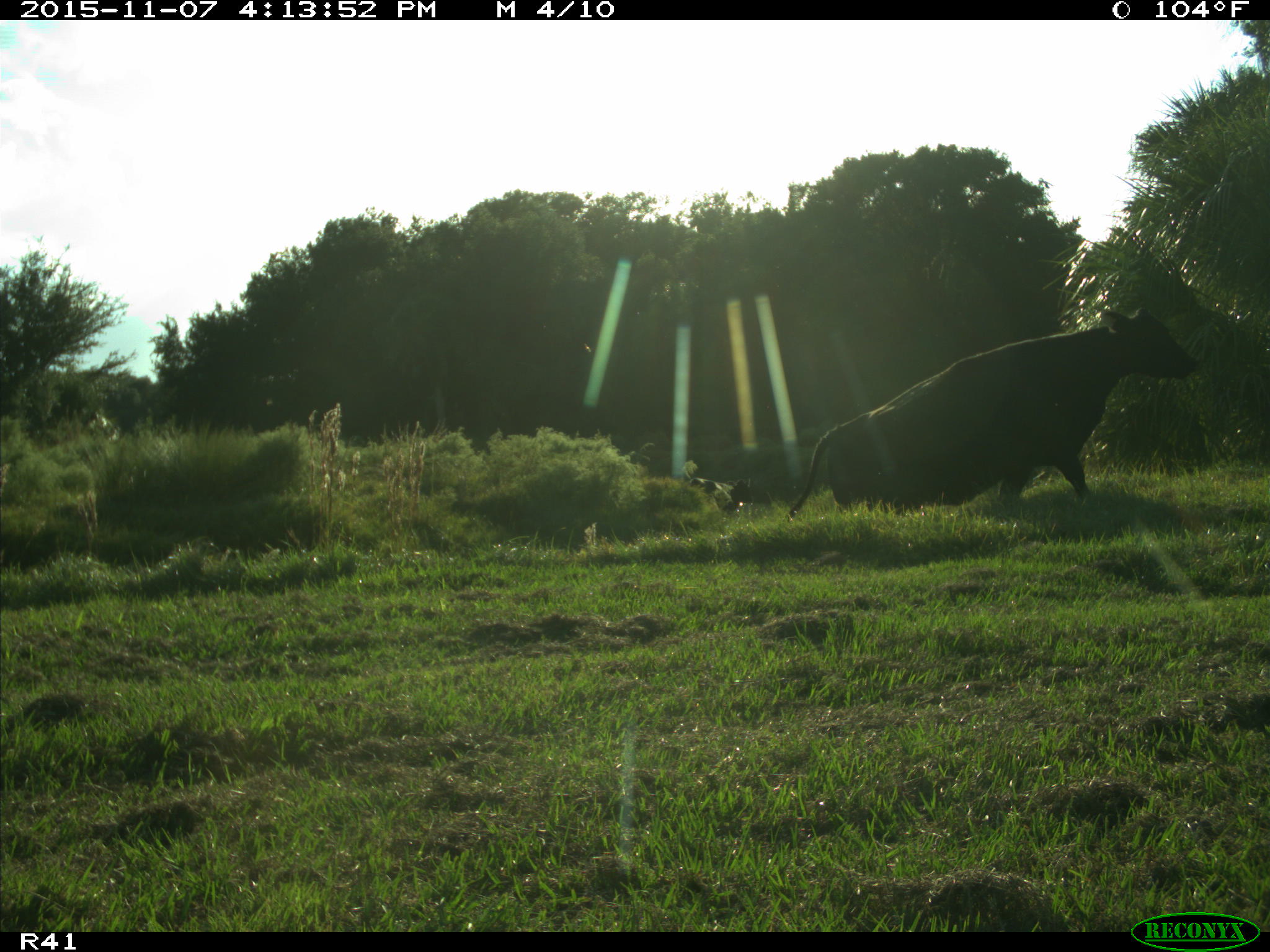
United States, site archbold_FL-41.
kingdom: Animalia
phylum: Chordata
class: Mammalia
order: Artiodactyla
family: Bovidae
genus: Bos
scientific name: Bos taurus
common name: domestic cow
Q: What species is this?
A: Bos taurus (domestic cow).